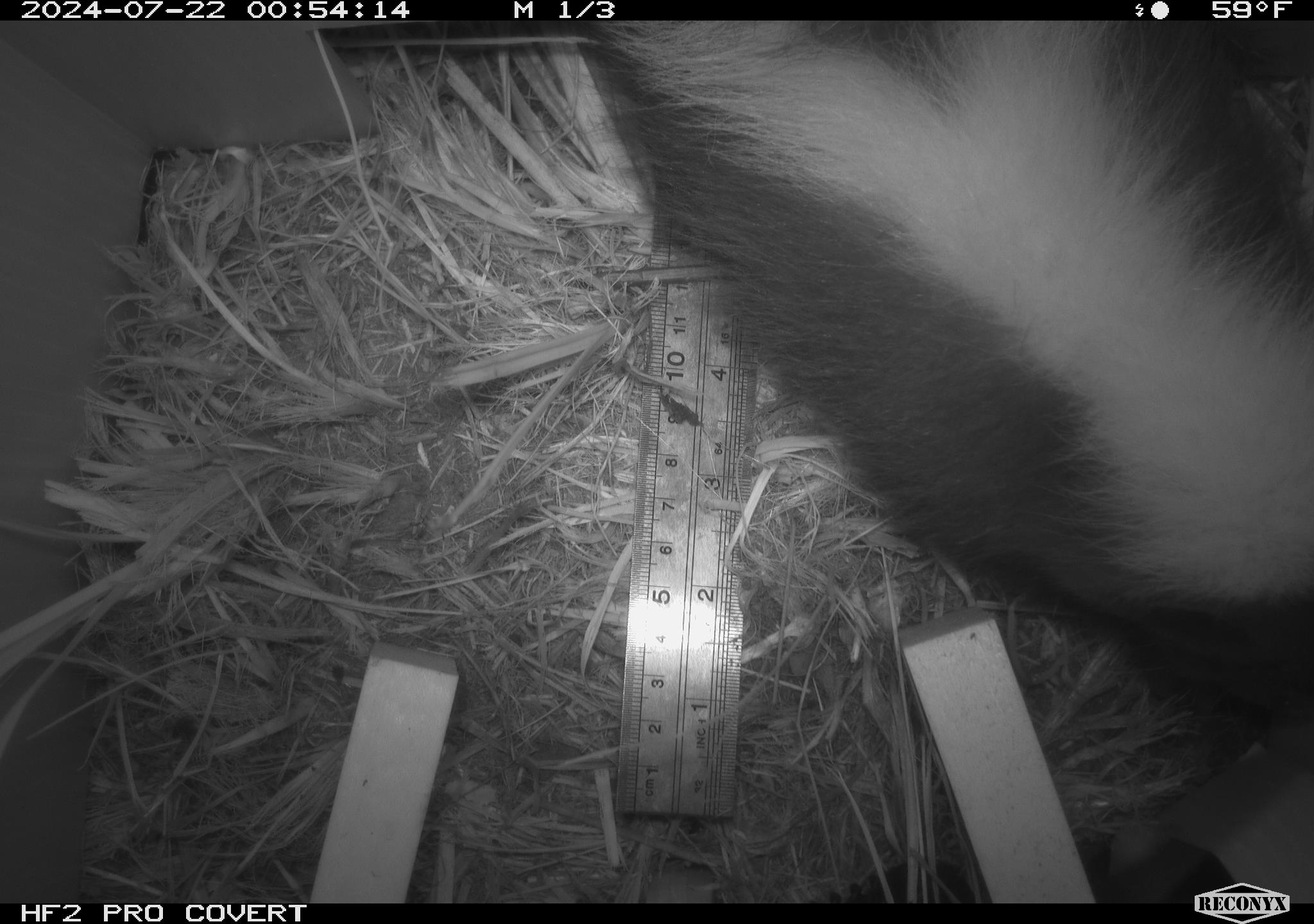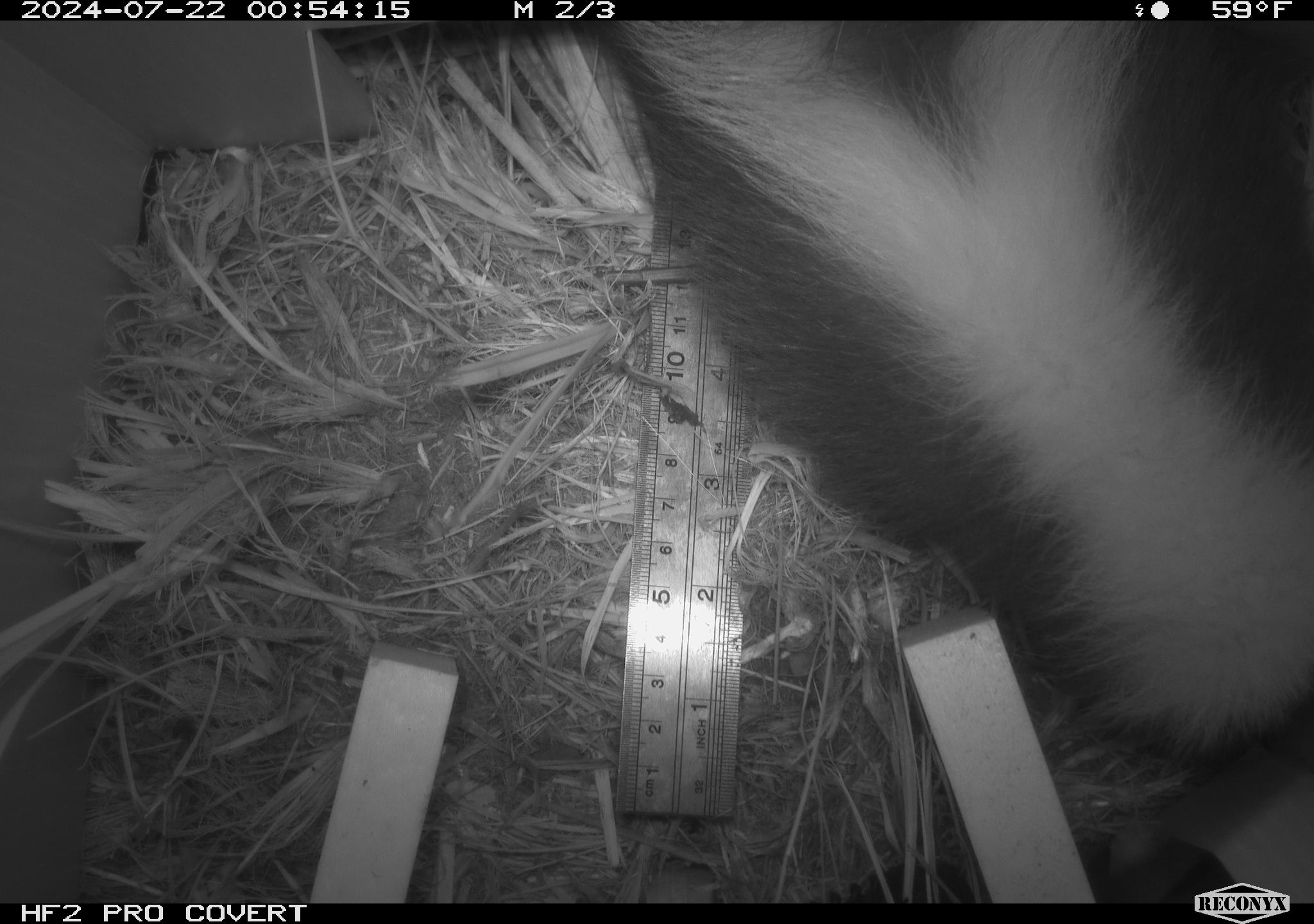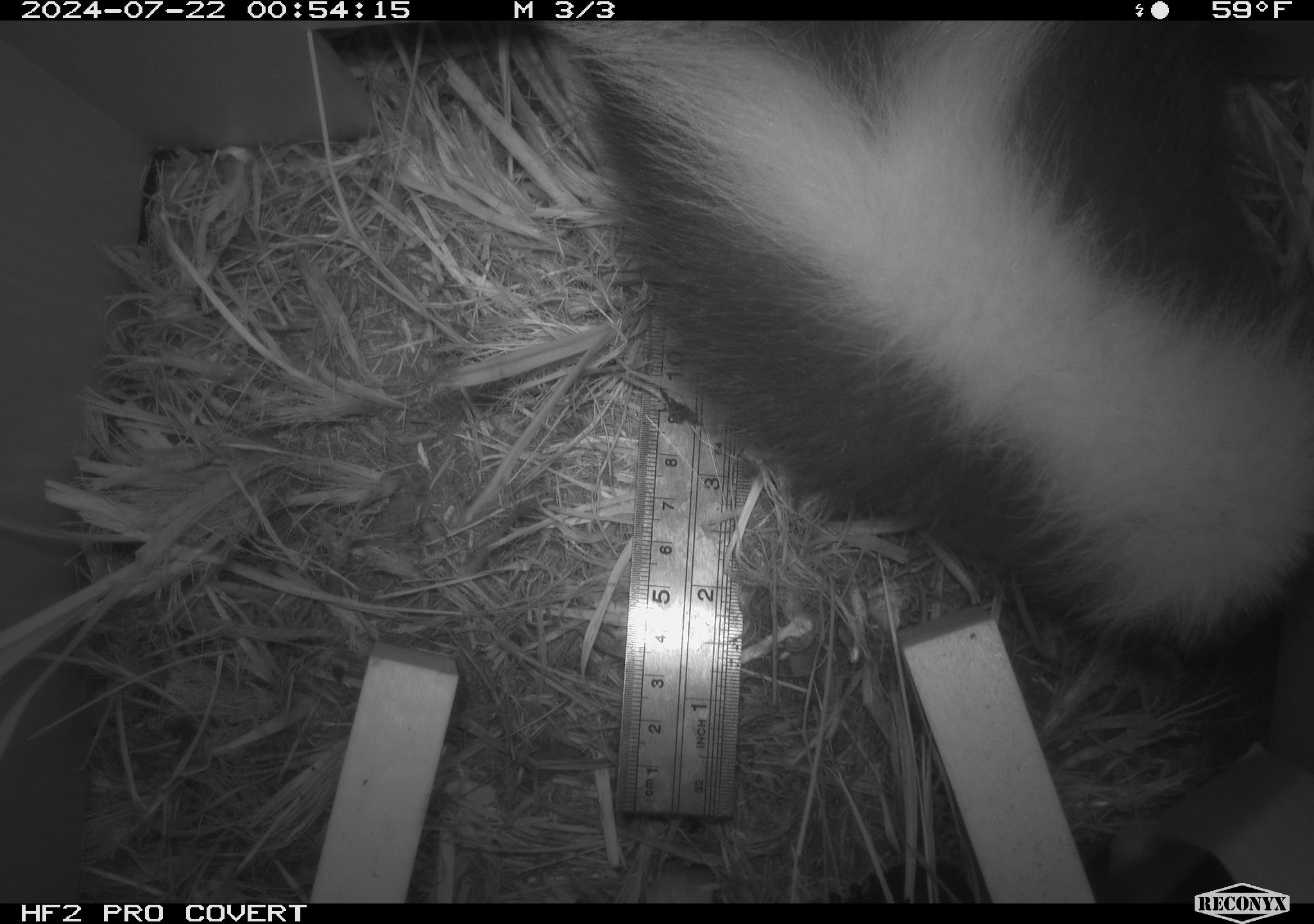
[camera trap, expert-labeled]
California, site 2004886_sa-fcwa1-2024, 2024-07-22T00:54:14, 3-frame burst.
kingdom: Animalia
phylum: Chordata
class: Mammalia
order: Carnivora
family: Mephitidae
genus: Mephitis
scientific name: Mephitis mephitis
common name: striped skunk